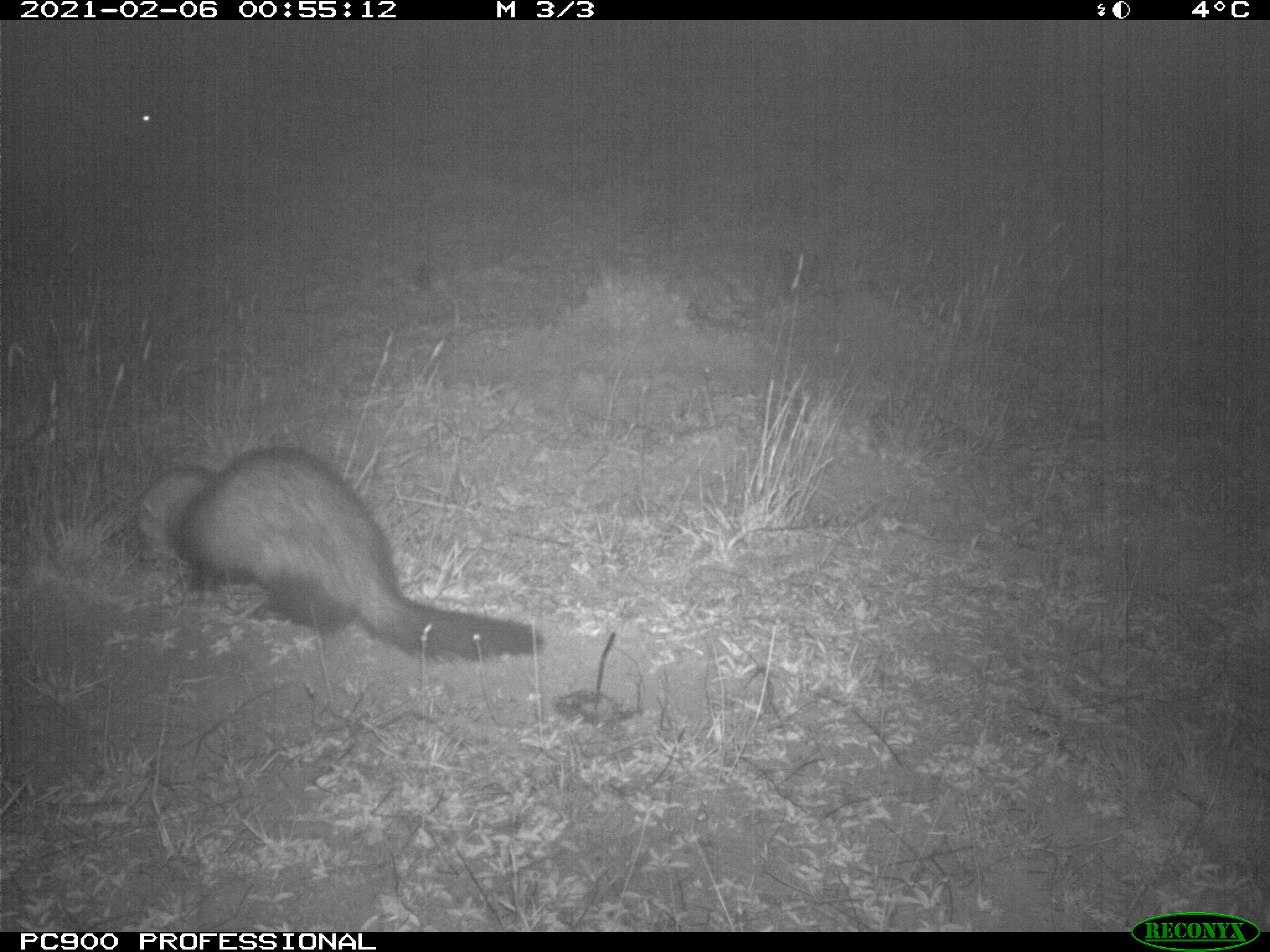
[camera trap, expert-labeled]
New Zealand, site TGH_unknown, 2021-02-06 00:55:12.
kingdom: Animalia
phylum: Chordata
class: Mammalia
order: Carnivora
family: Mustelidae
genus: Mustela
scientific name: Mustela furo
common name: ferret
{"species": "ferret (Mustela furo)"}